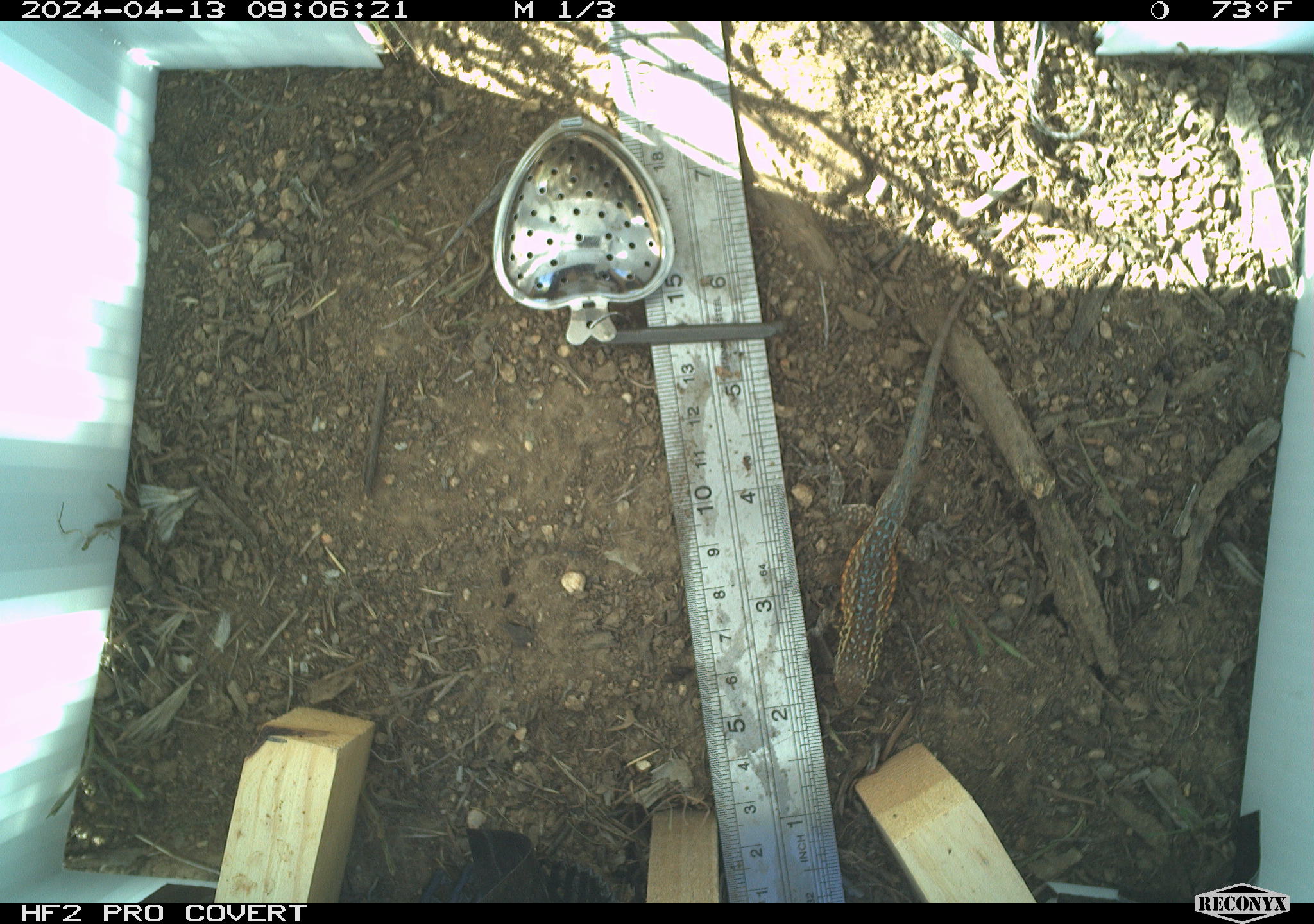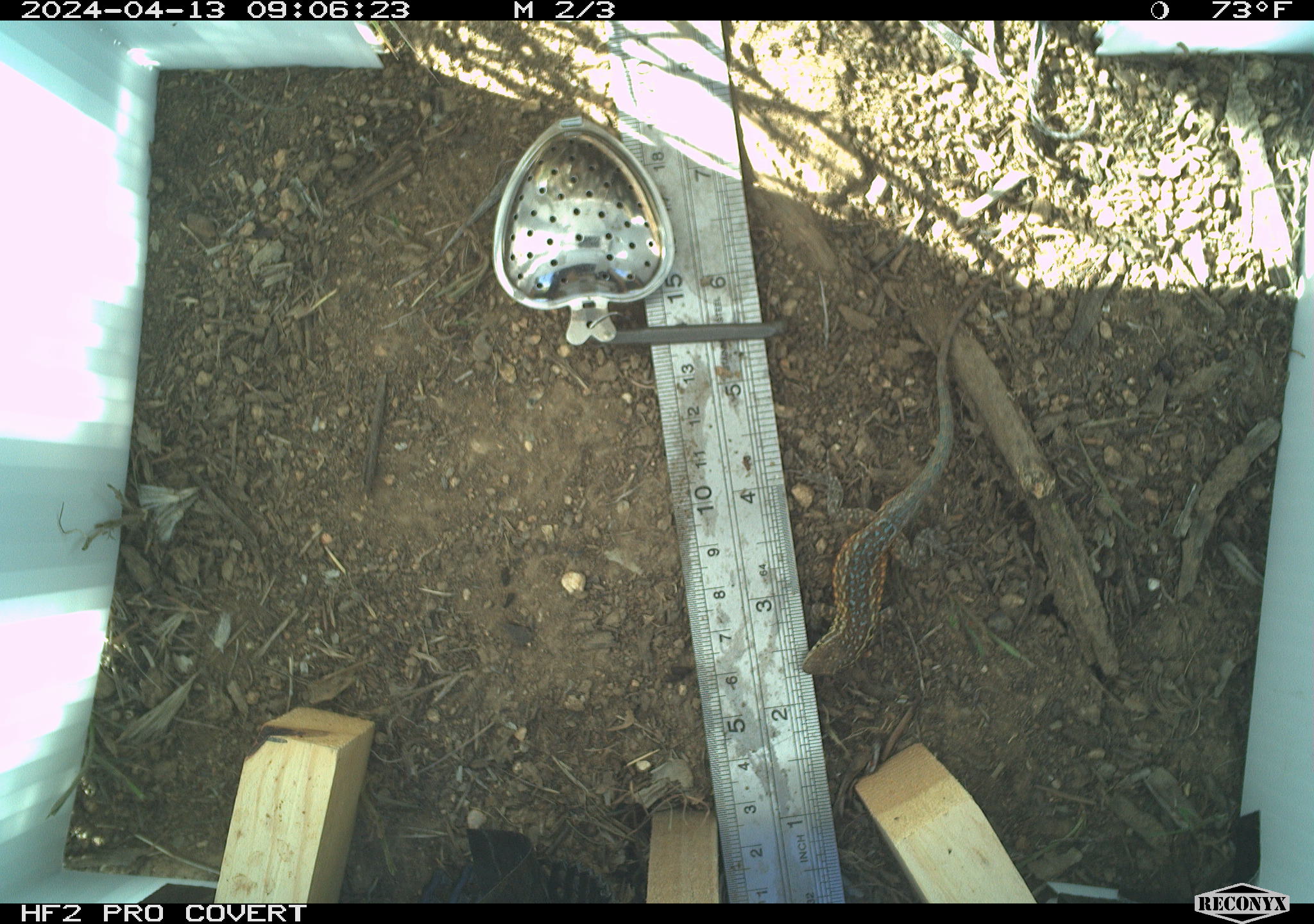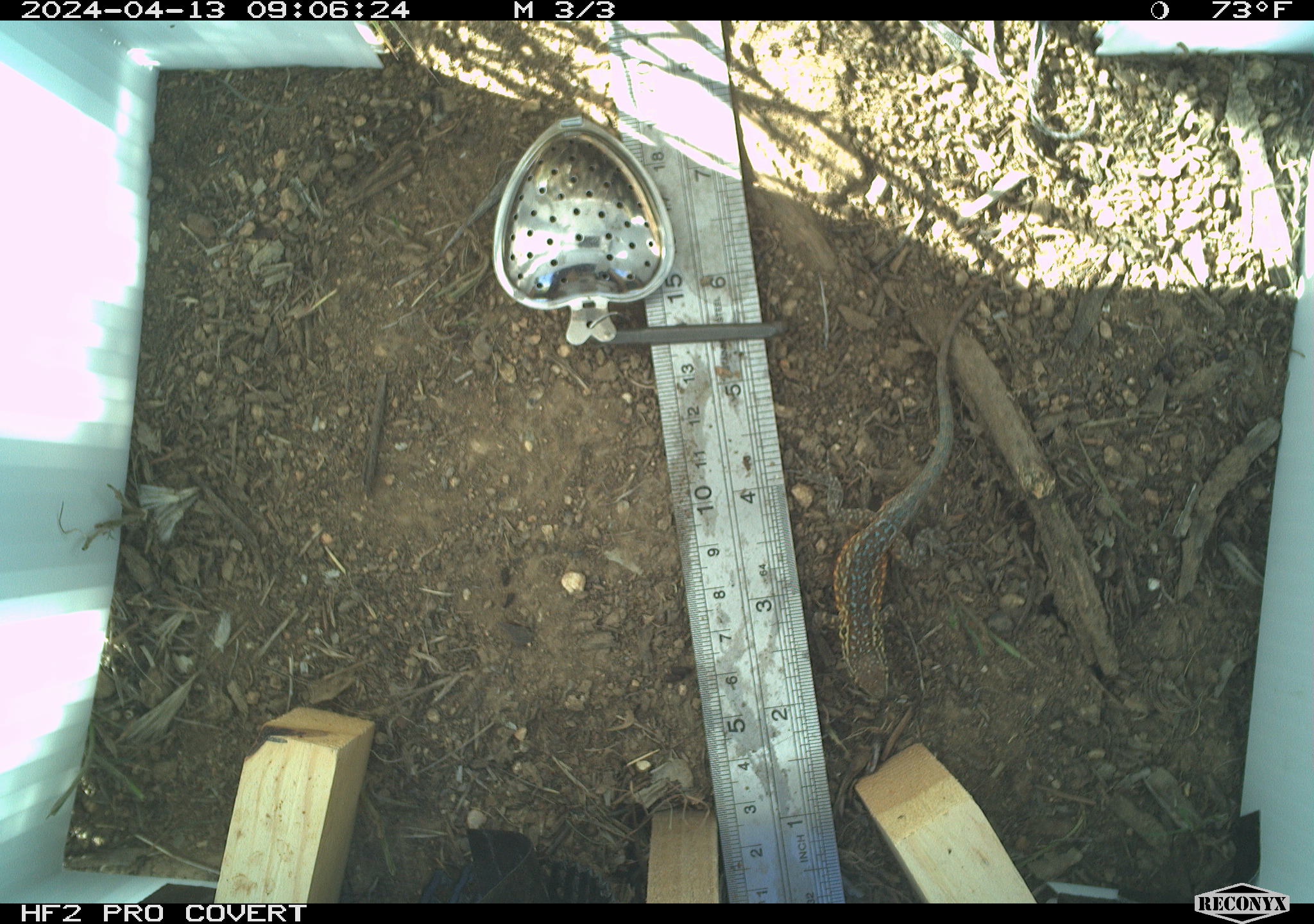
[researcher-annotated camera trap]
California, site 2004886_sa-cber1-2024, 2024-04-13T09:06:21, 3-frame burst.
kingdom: Animalia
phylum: Chordata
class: Reptilia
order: Squamata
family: Phrynosomatidae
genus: Uta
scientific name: Uta stansburiana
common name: common side-blotched lizard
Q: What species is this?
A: Common side-blotched lizard (Uta stansburiana).